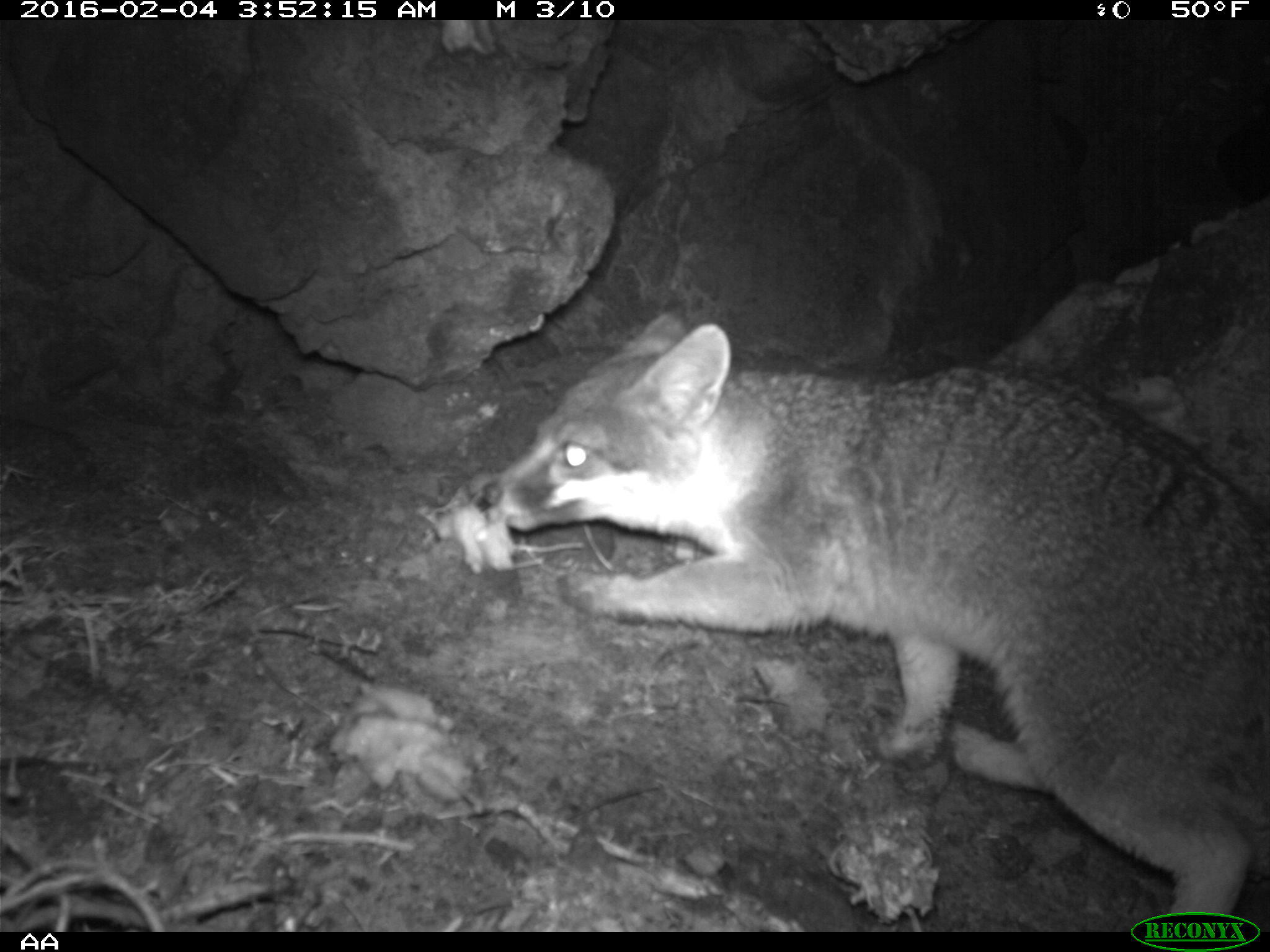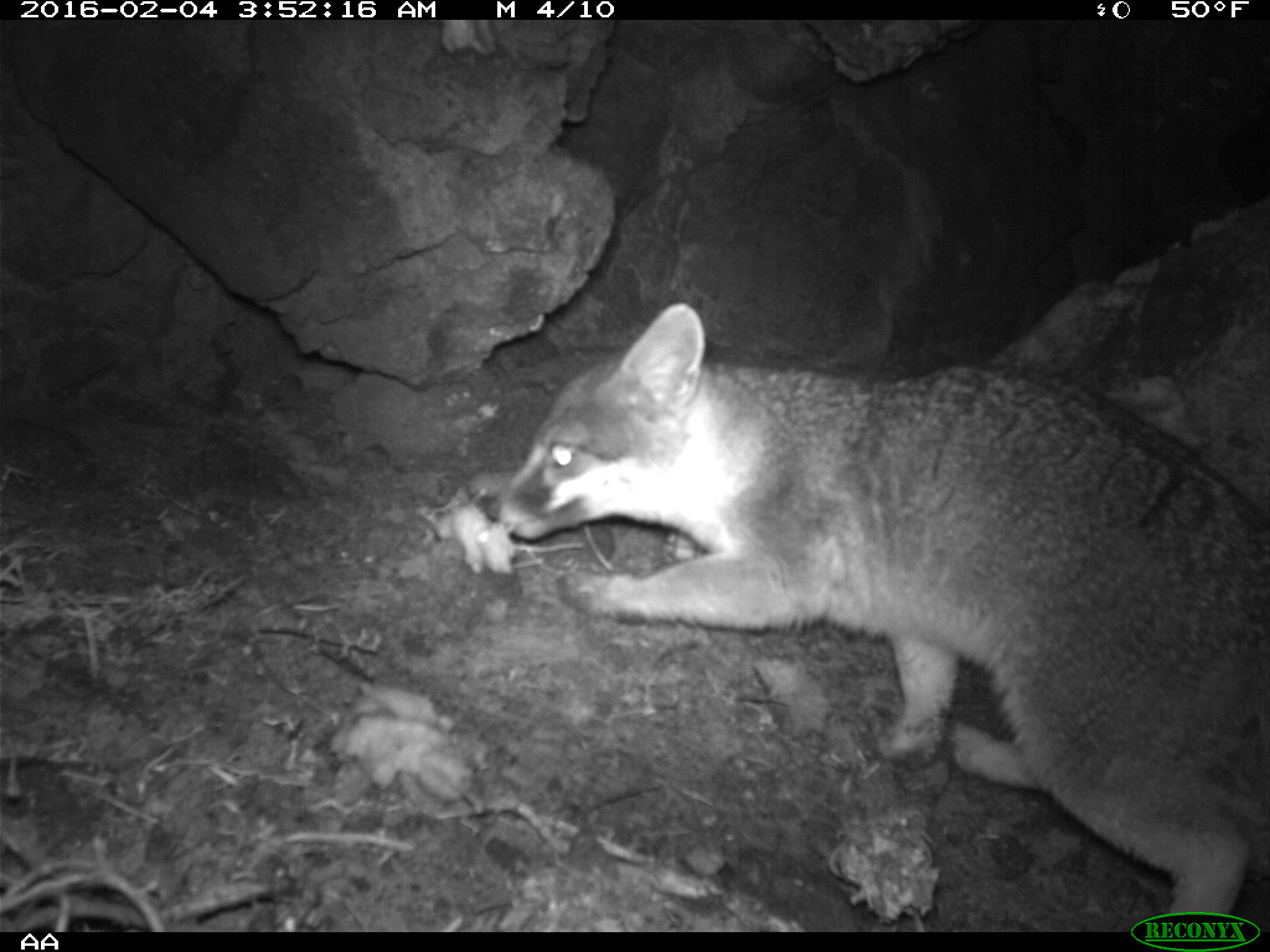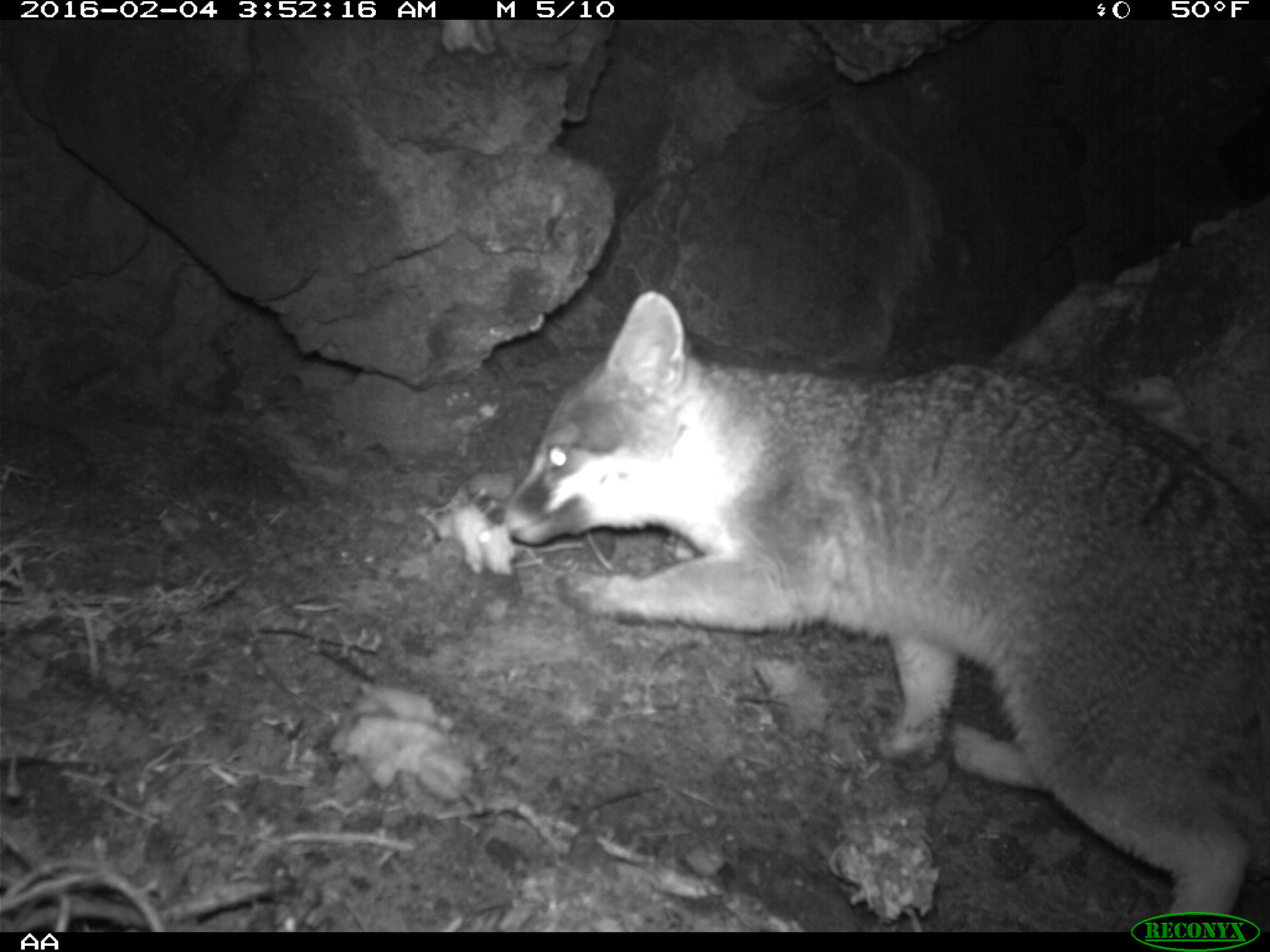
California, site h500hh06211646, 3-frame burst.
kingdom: Animalia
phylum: Chordata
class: Mammalia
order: Carnivora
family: Canidae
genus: Urocyon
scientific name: Urocyon littoralis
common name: island fox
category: fox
Fox (island fox) (Urocyon littoralis).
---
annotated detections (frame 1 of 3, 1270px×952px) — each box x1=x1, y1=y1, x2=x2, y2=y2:
fox: x1=477, y1=307, x2=1269, y2=930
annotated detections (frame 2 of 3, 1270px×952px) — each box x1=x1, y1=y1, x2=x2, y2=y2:
fox: x1=473, y1=301, x2=1269, y2=933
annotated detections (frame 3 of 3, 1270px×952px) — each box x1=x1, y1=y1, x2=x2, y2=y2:
fox: x1=490, y1=290, x2=1269, y2=932